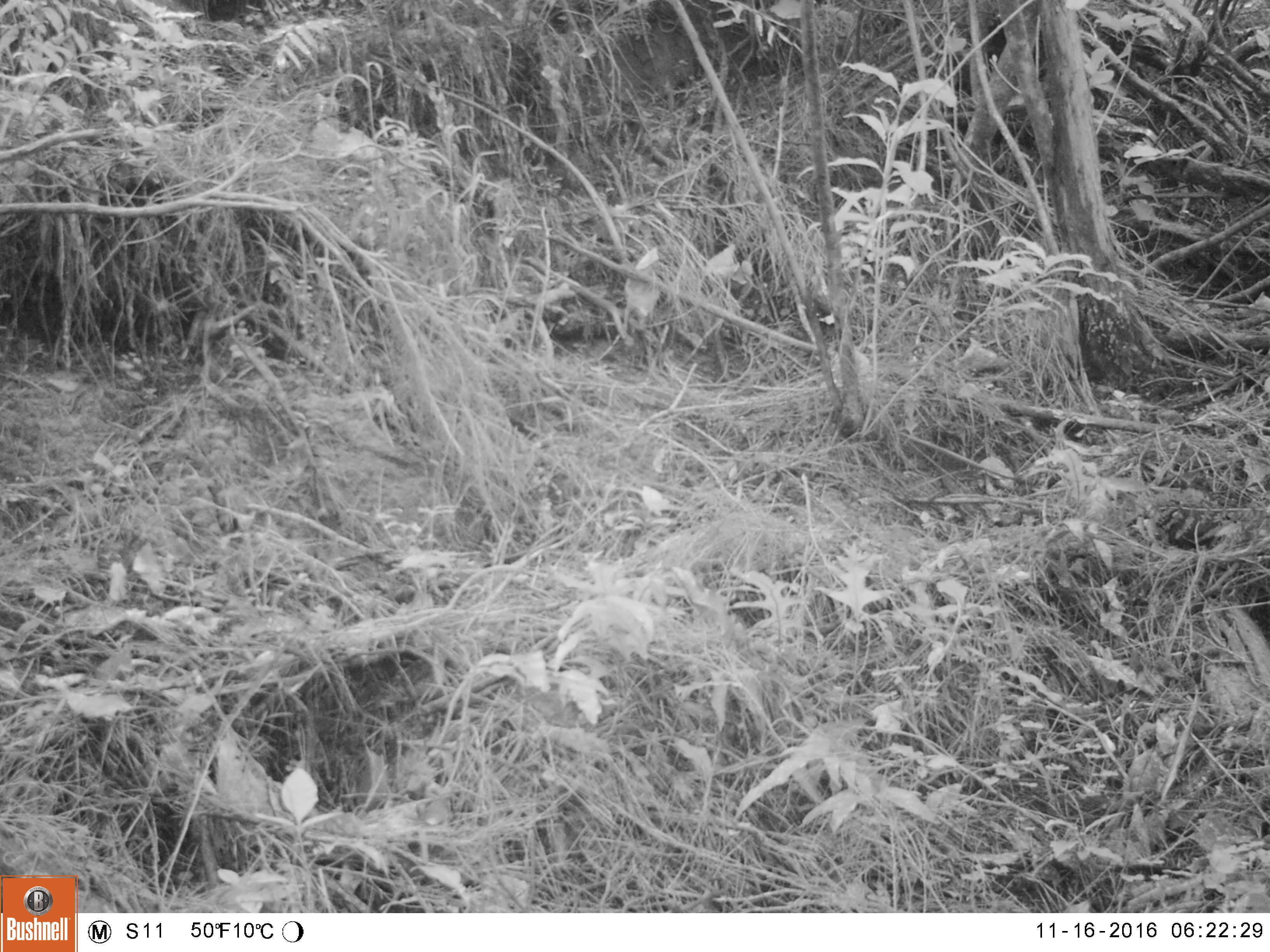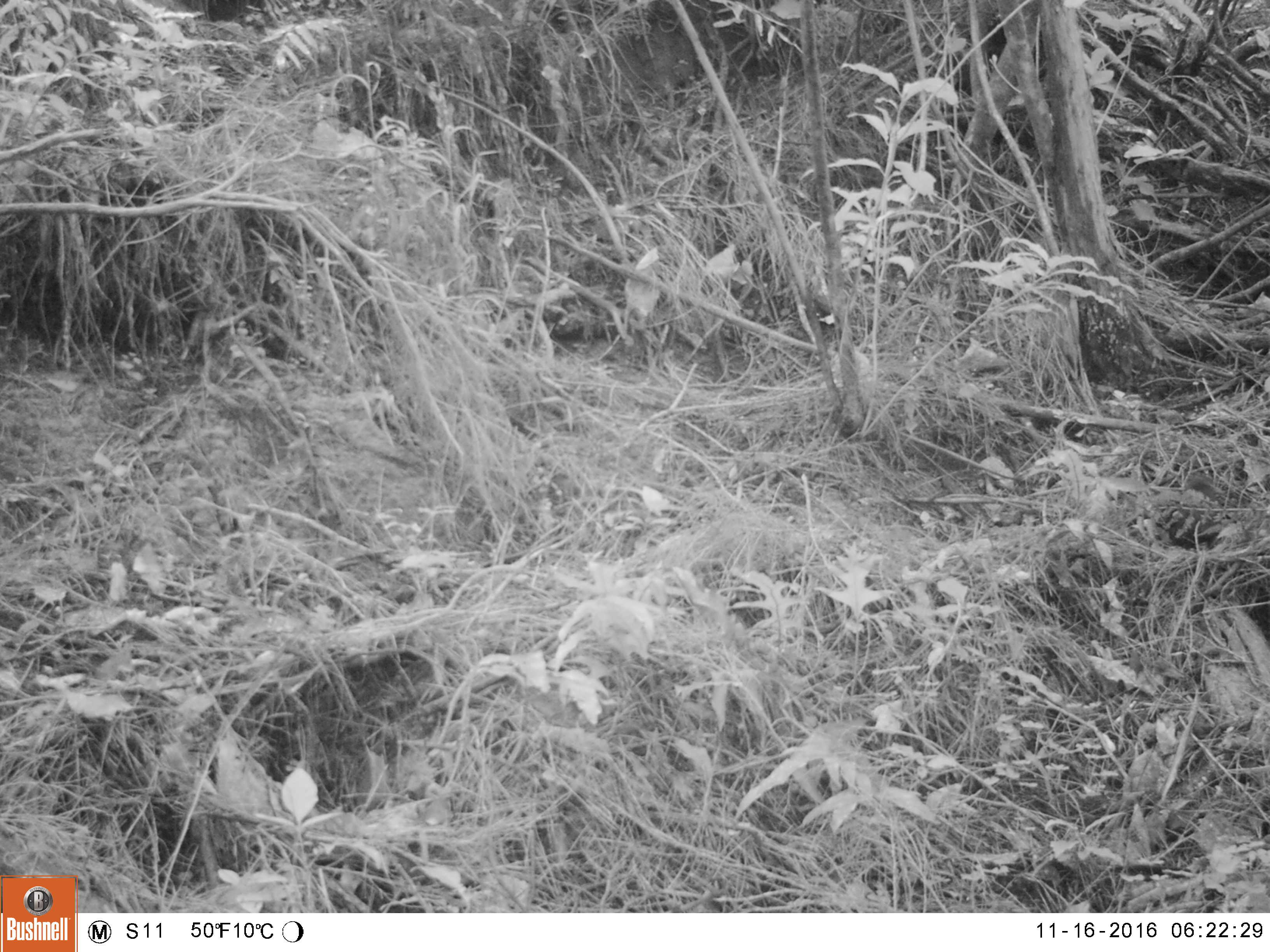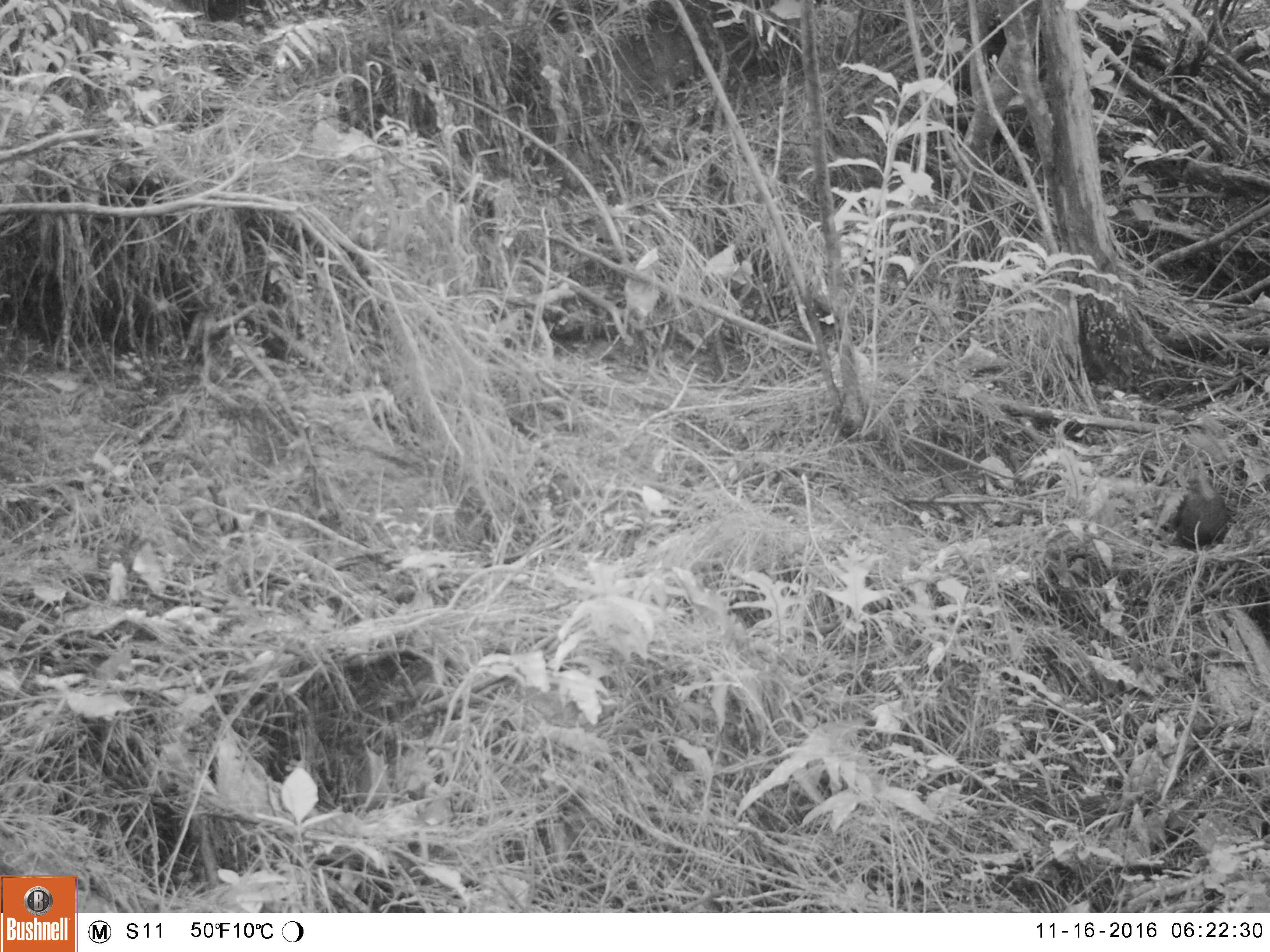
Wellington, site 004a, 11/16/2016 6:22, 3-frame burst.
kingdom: Animalia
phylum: Chordata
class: Aves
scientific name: Aves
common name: bird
Bird (Aves).